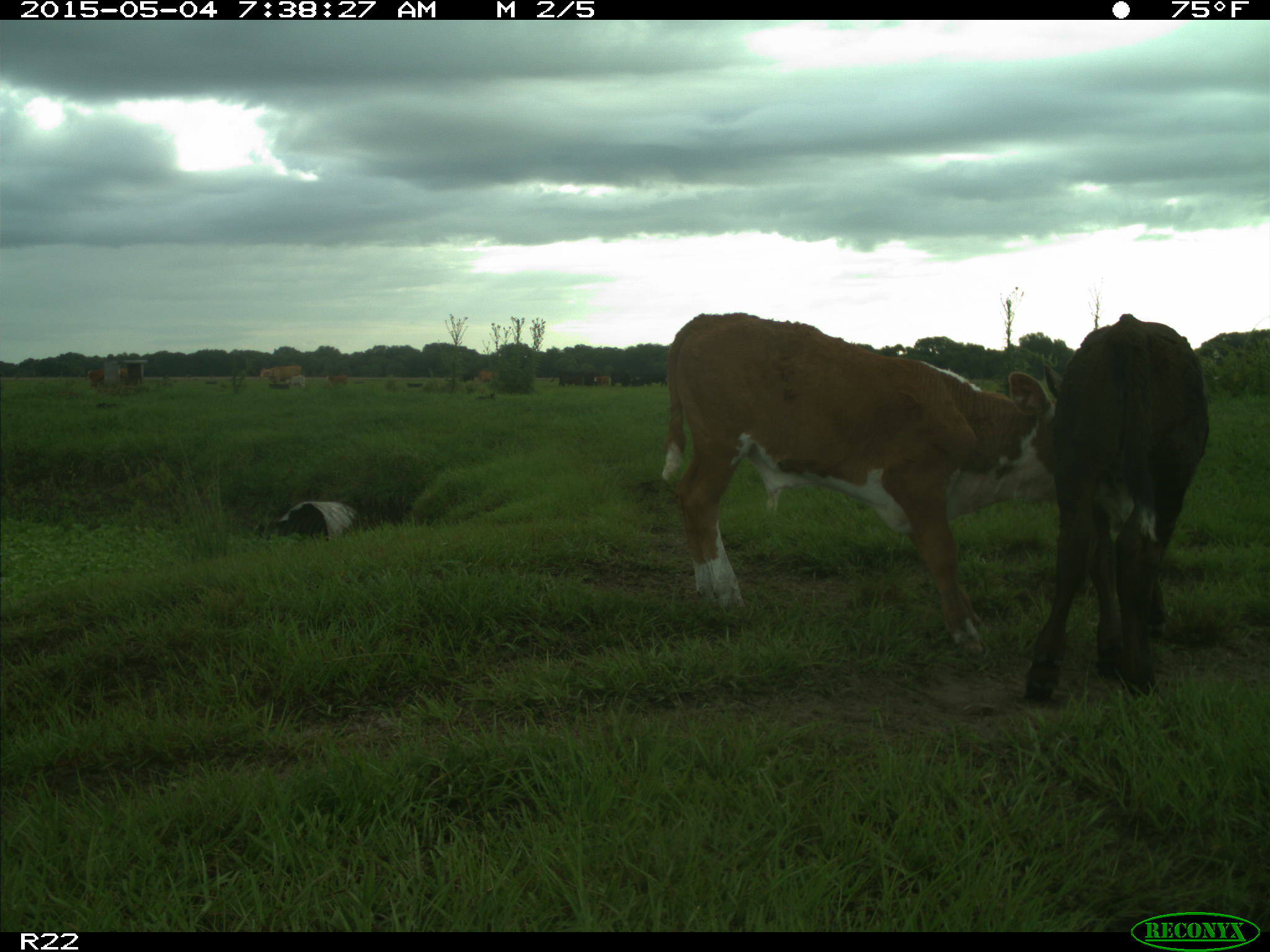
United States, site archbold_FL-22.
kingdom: Animalia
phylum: Chordata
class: Mammalia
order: Artiodactyla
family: Bovidae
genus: Bos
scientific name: Bos taurus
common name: domestic cow